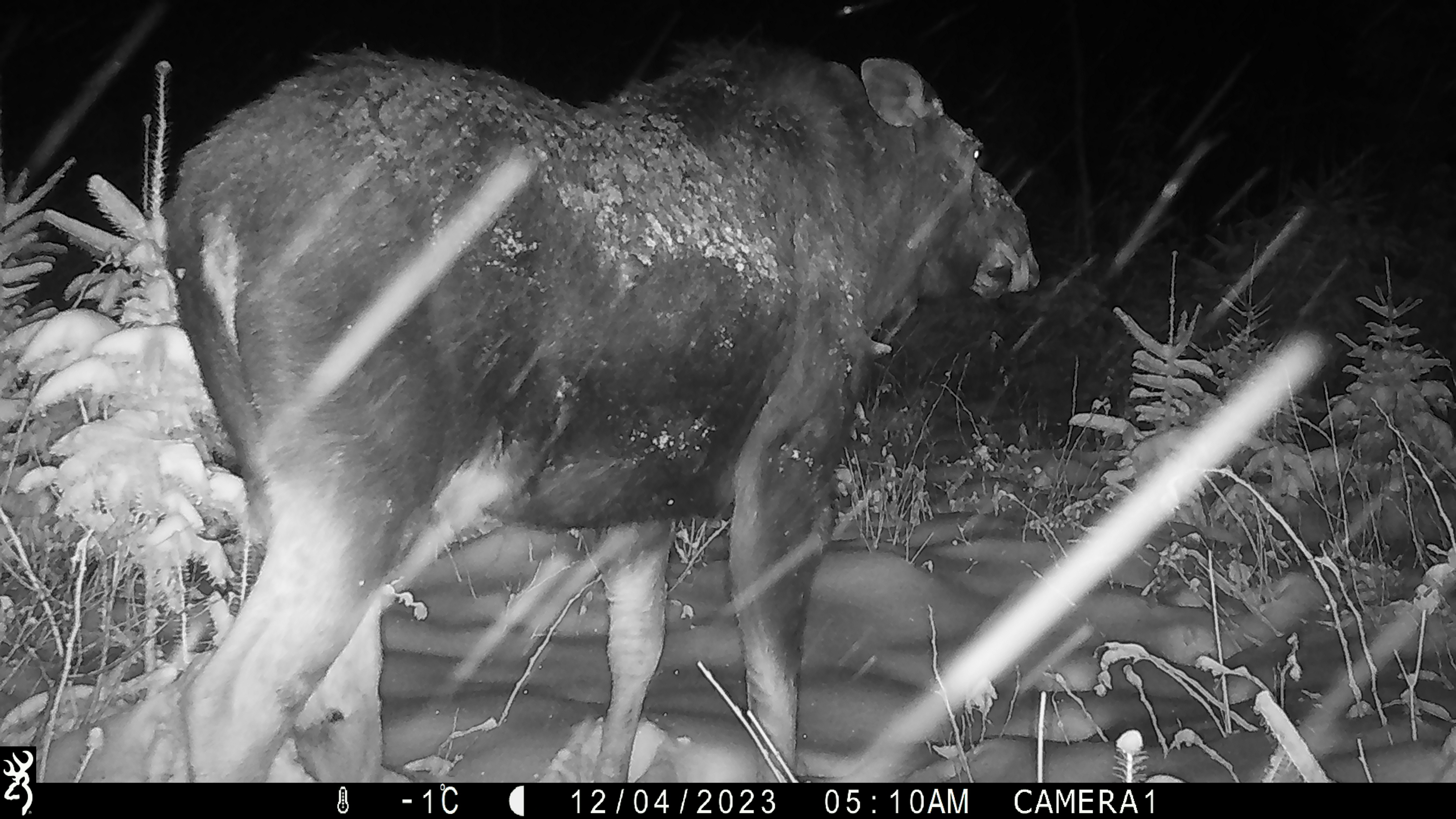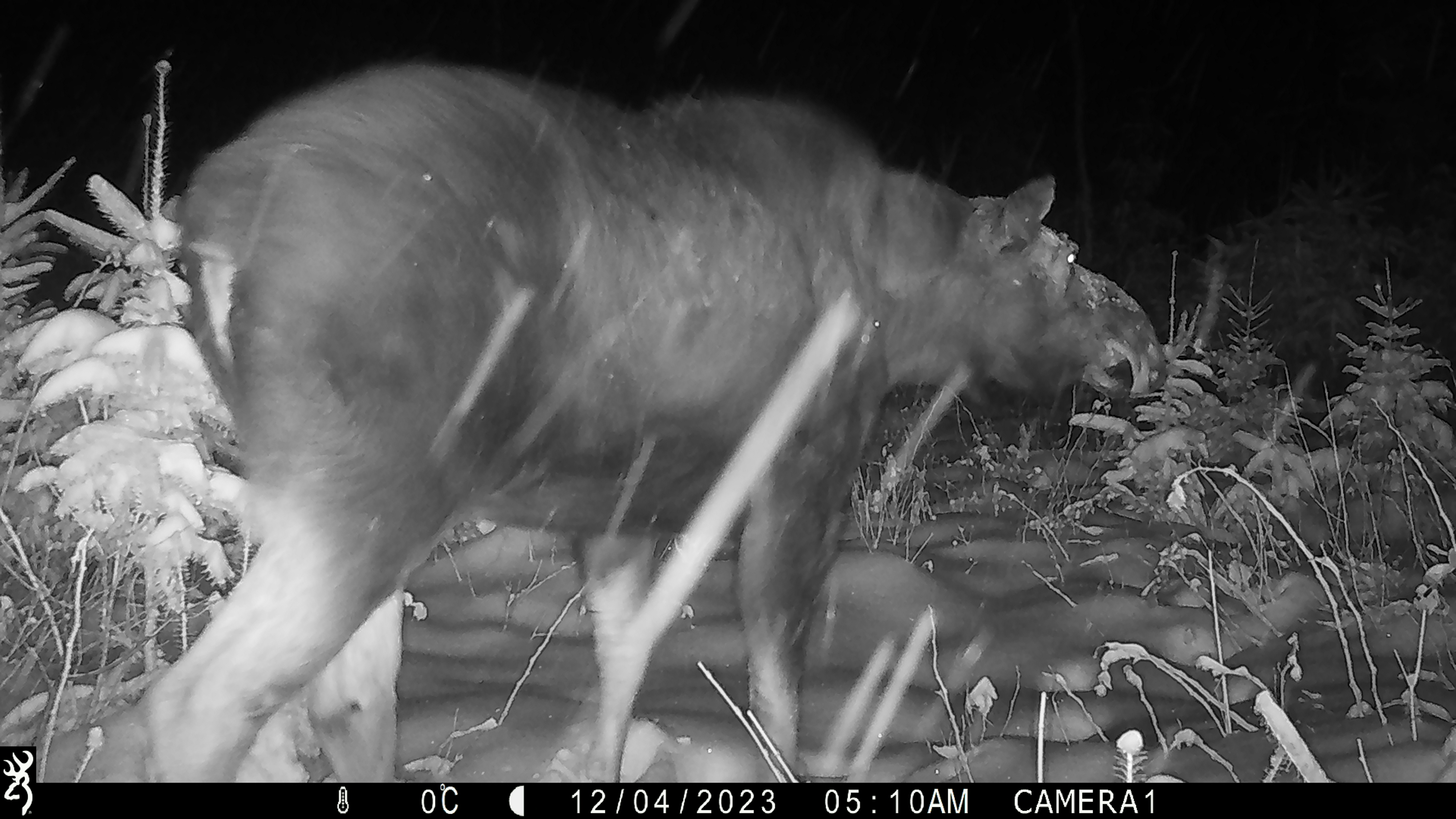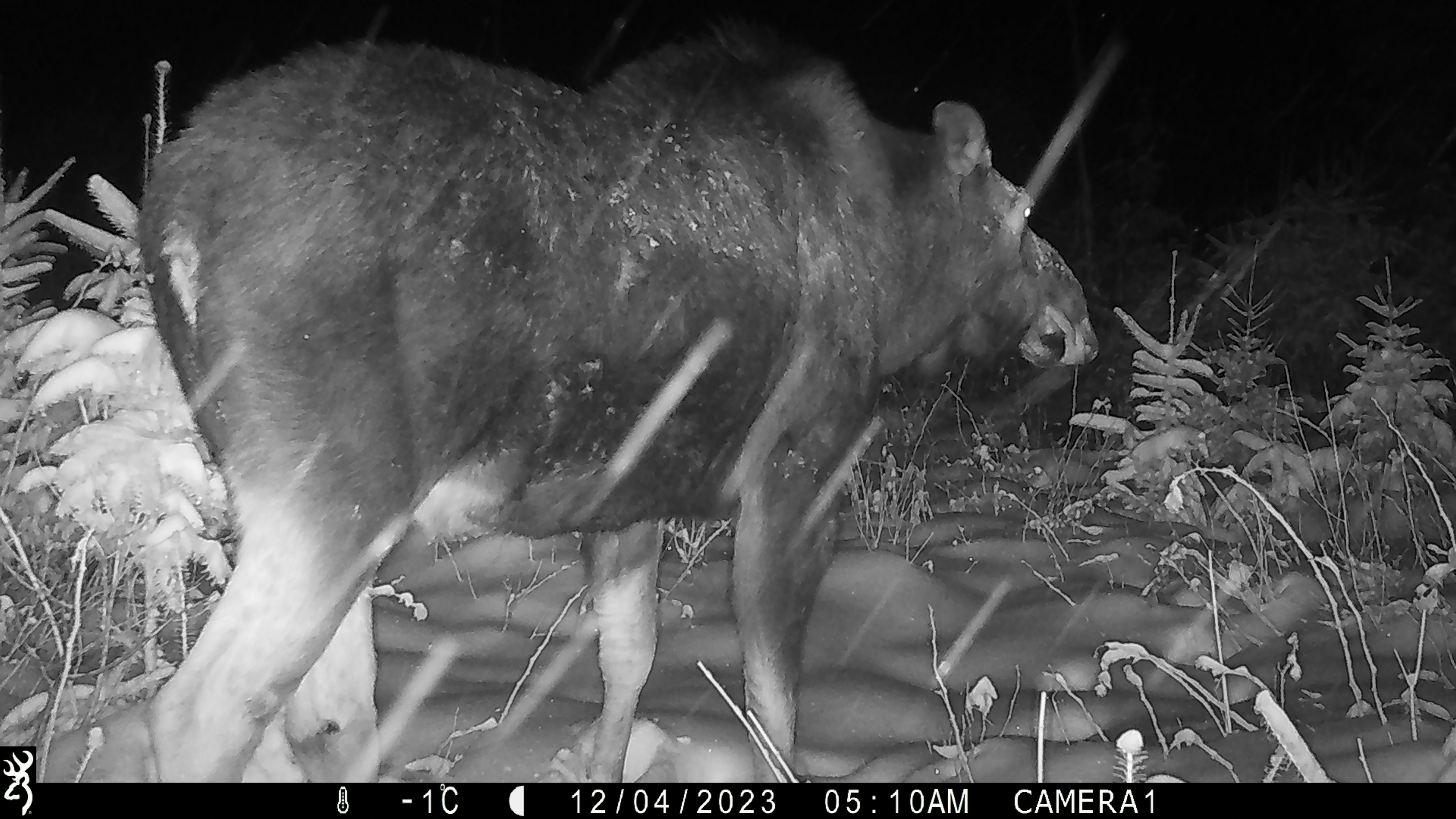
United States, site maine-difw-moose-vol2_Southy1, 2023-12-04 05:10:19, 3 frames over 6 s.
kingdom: Animalia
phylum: Chordata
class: Mammalia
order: Artiodactyla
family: Cervidae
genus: Alces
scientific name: Alces alces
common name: moose